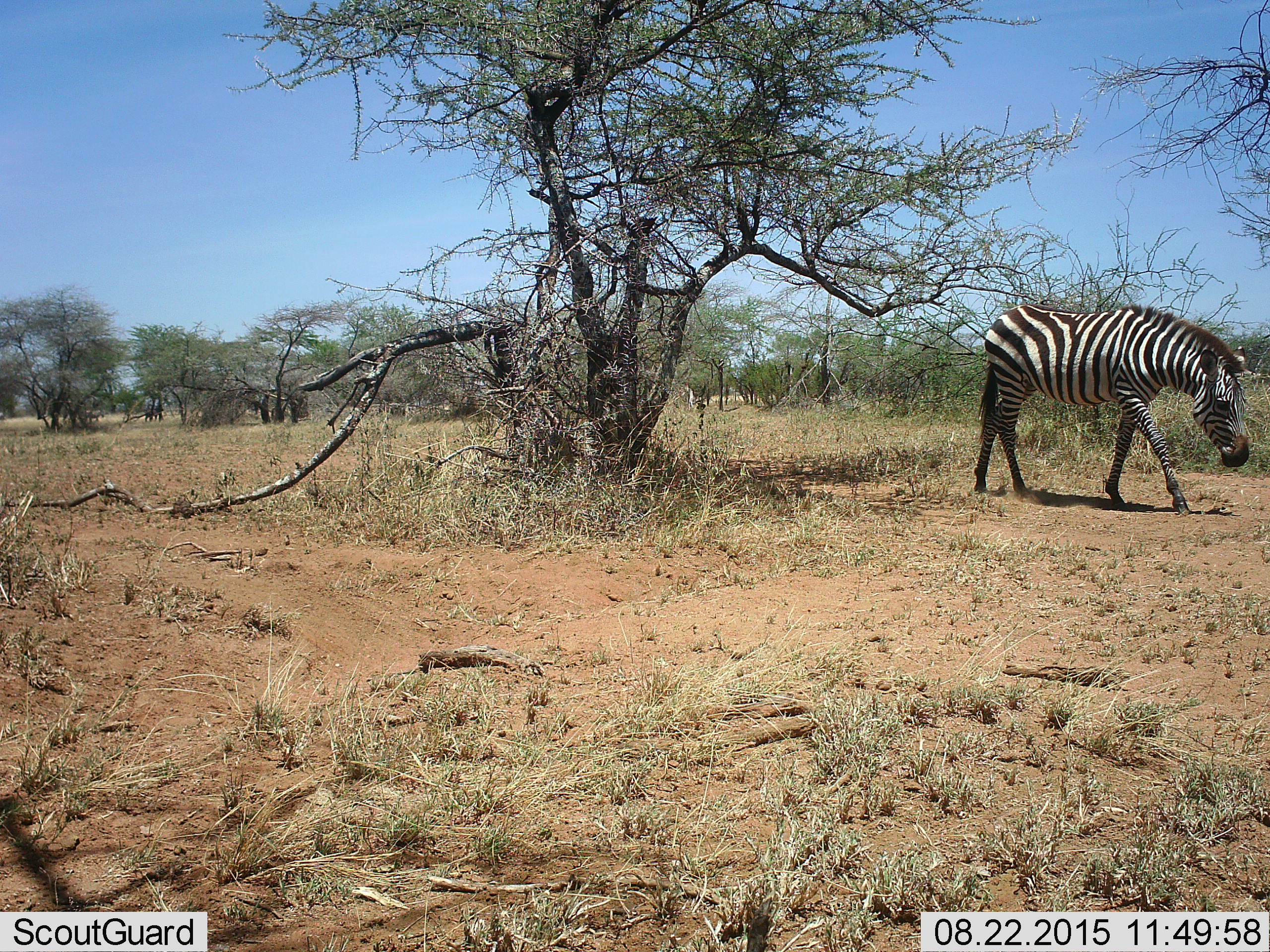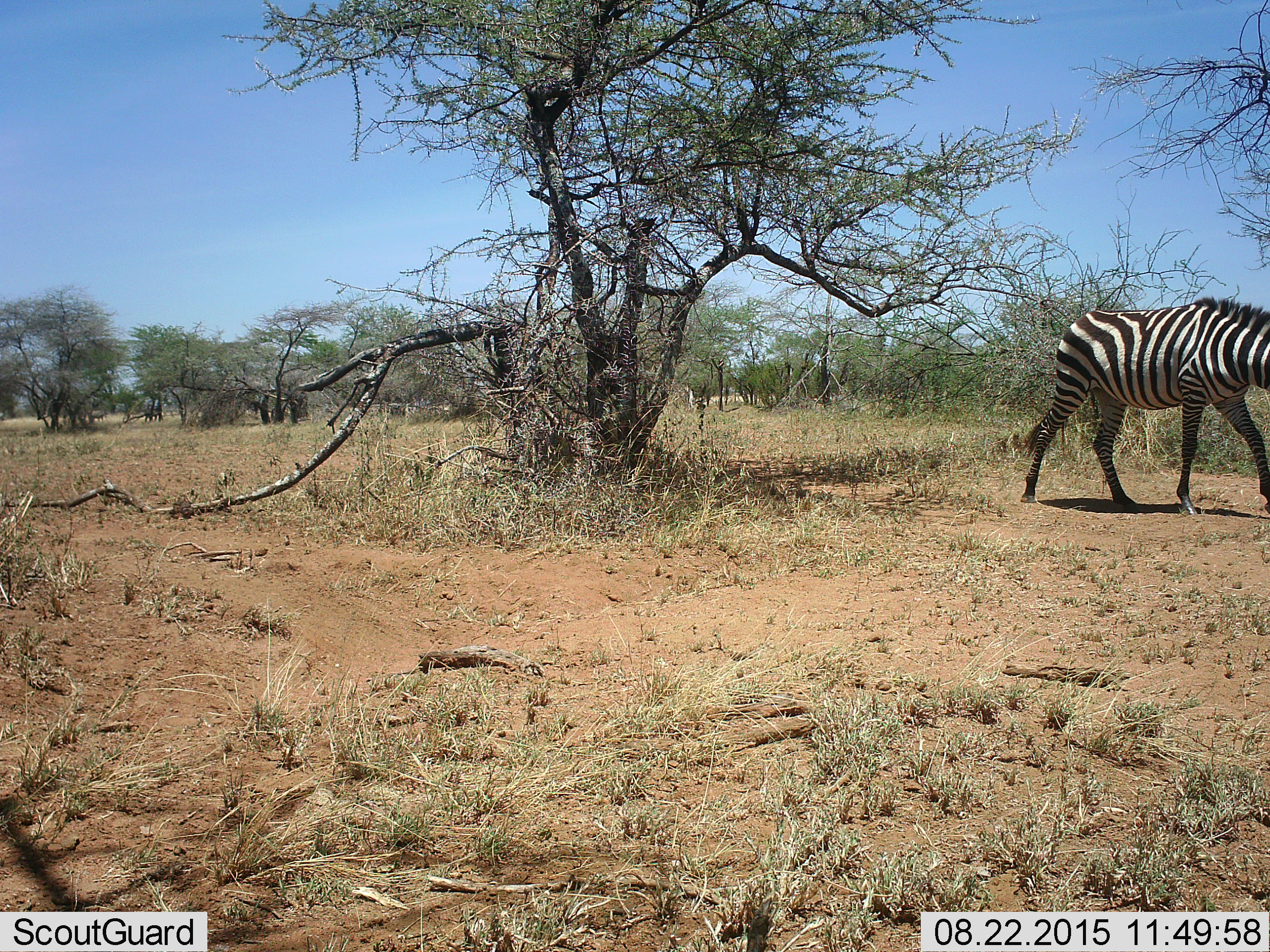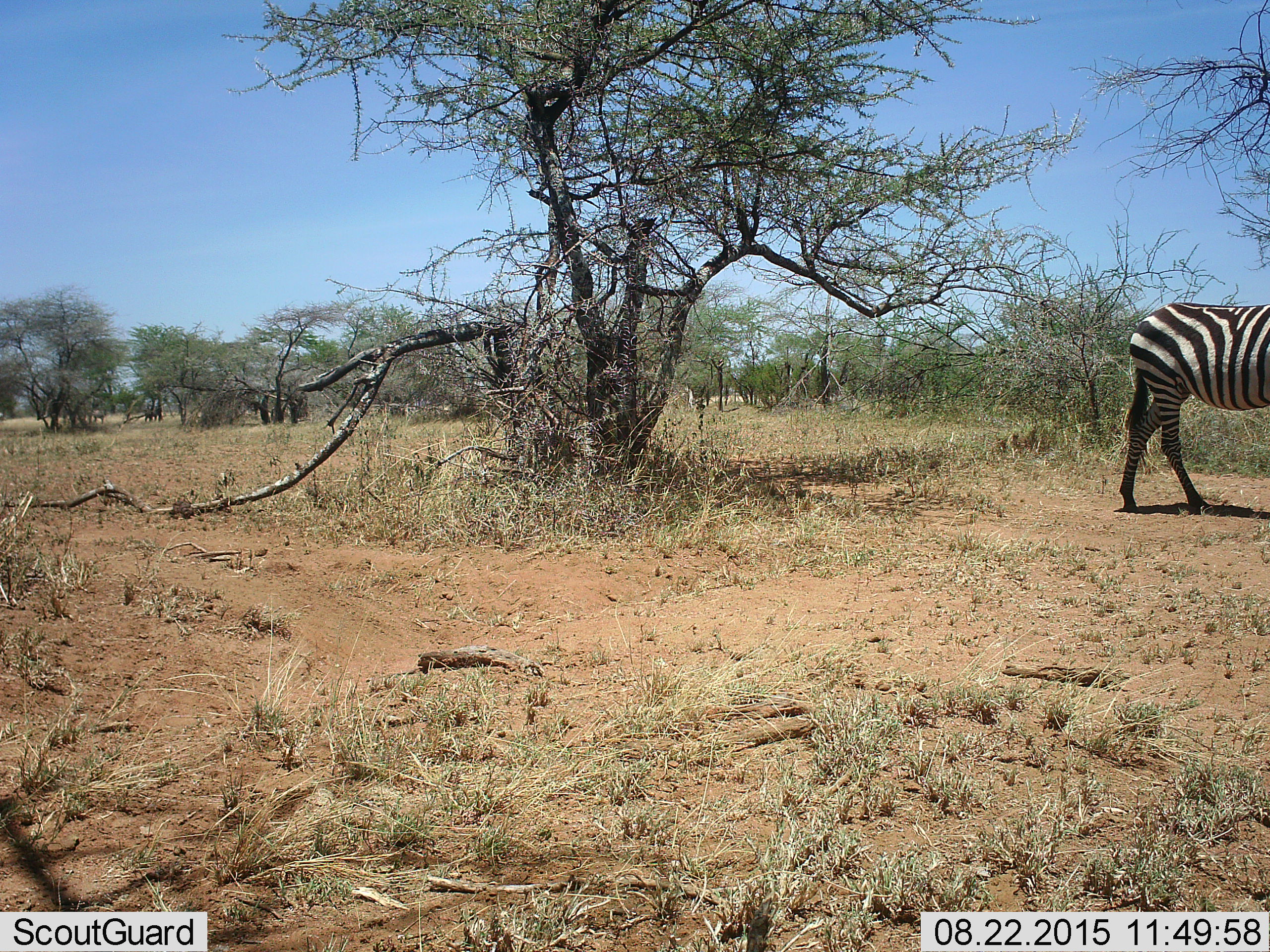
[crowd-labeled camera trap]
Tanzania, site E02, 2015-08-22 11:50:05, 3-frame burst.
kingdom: Animalia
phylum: Chordata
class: Mammalia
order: Perissodactyla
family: Equidae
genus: Equus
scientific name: Equus quagga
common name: plains zebra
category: zebra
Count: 1.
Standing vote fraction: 0%.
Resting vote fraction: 0%.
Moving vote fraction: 100%.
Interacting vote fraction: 0%.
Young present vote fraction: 0%.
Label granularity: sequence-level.